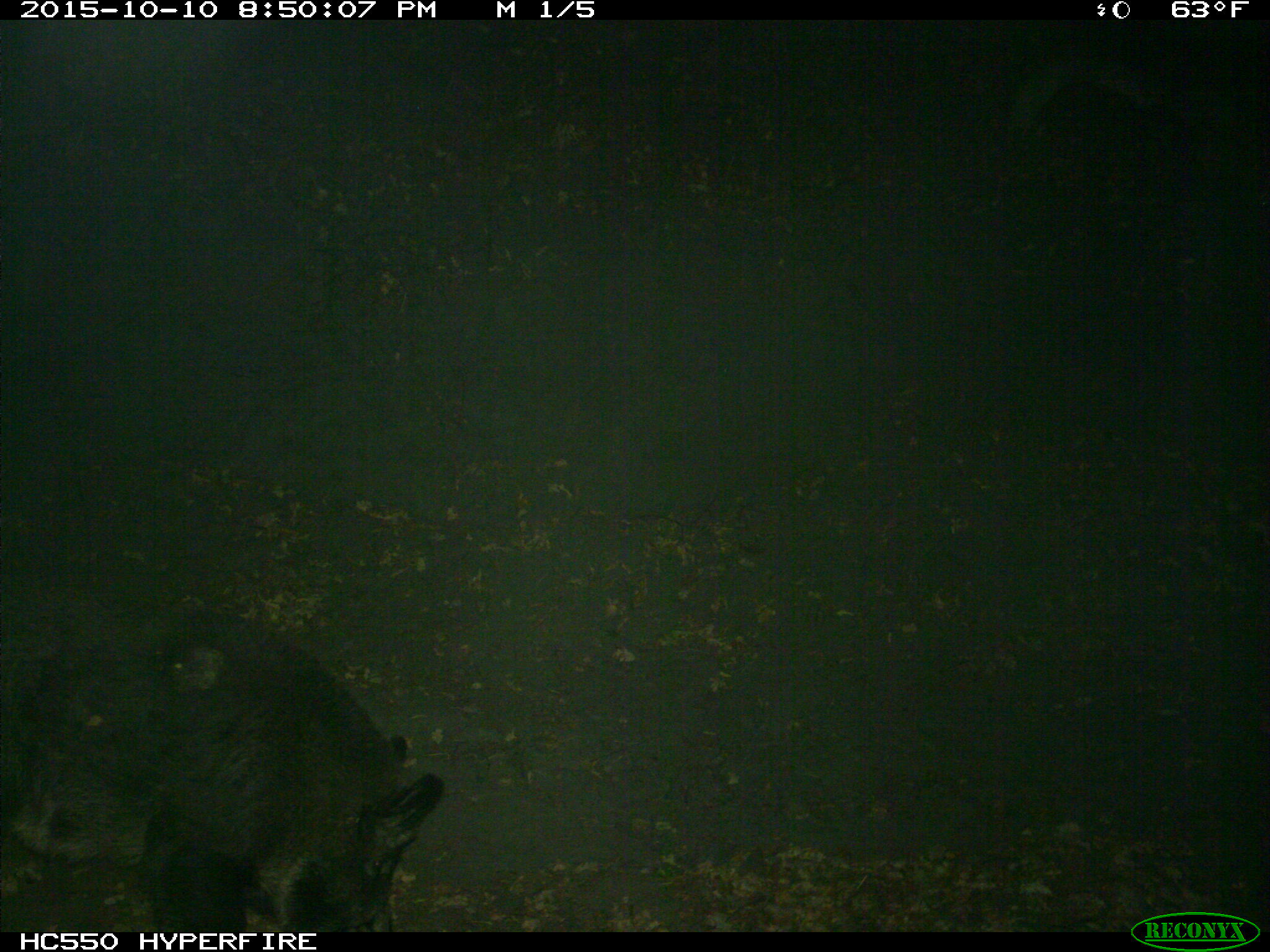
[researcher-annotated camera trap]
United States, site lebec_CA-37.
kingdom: Animalia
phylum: Chordata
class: Mammalia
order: Artiodactyla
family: Suidae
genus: Sus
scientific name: Sus scrofa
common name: wild boar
Sus scrofa (wild boar).